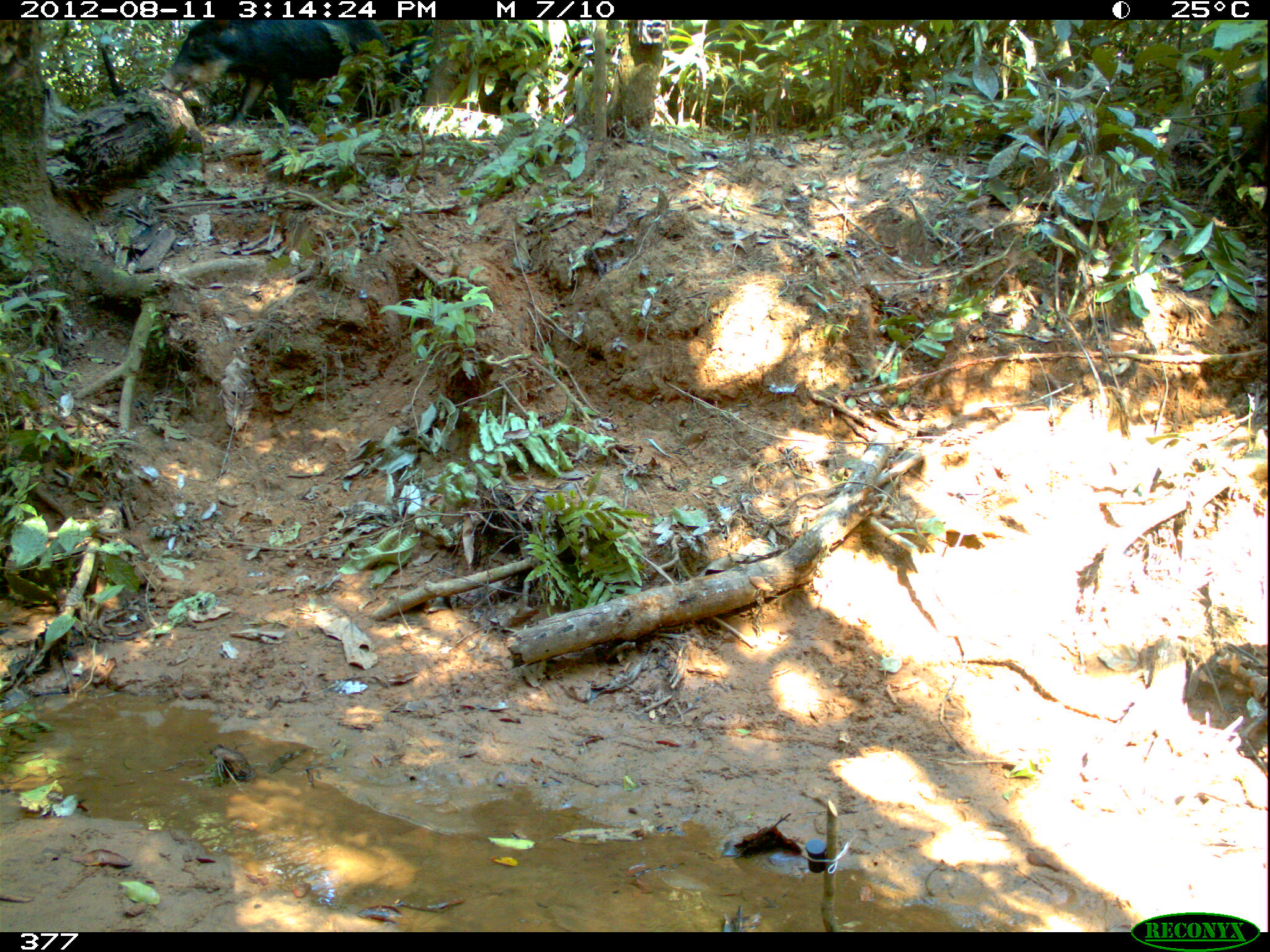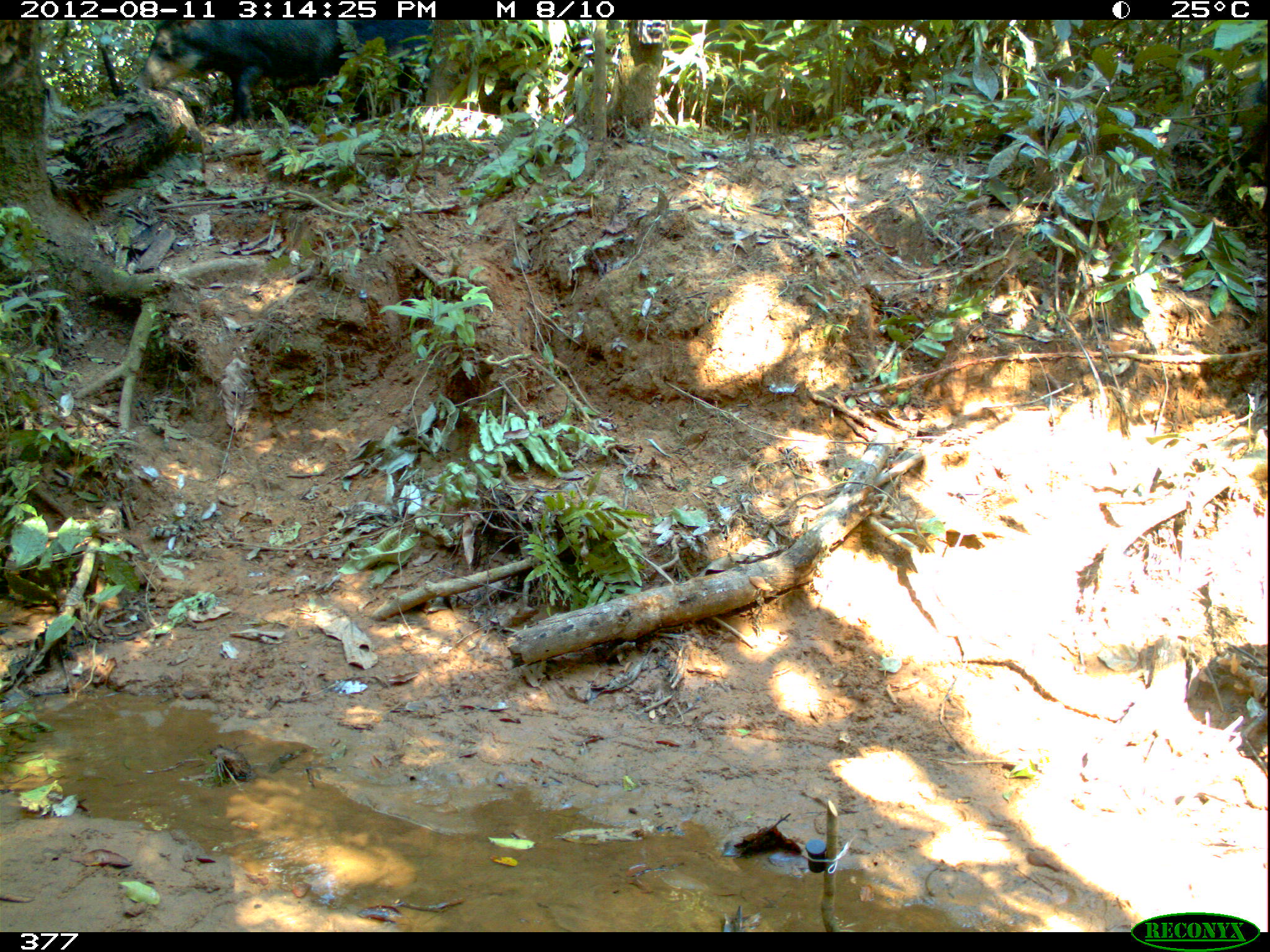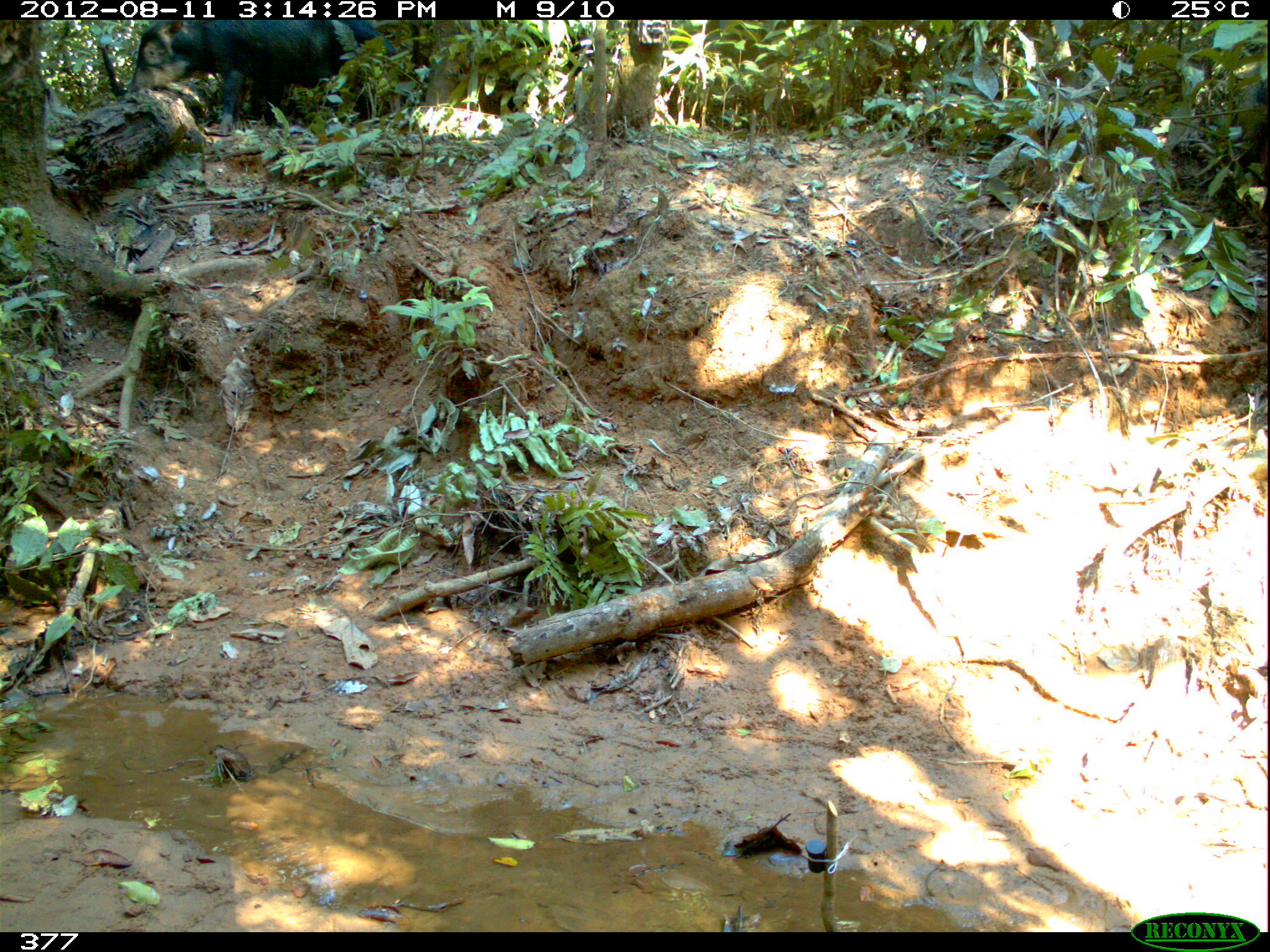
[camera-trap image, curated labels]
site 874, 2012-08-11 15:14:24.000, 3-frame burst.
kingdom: Animalia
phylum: Chordata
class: Mammalia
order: Artiodactyla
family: Tayassuidae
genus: Tayassu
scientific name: Tayassu pecari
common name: white-lipped peccary